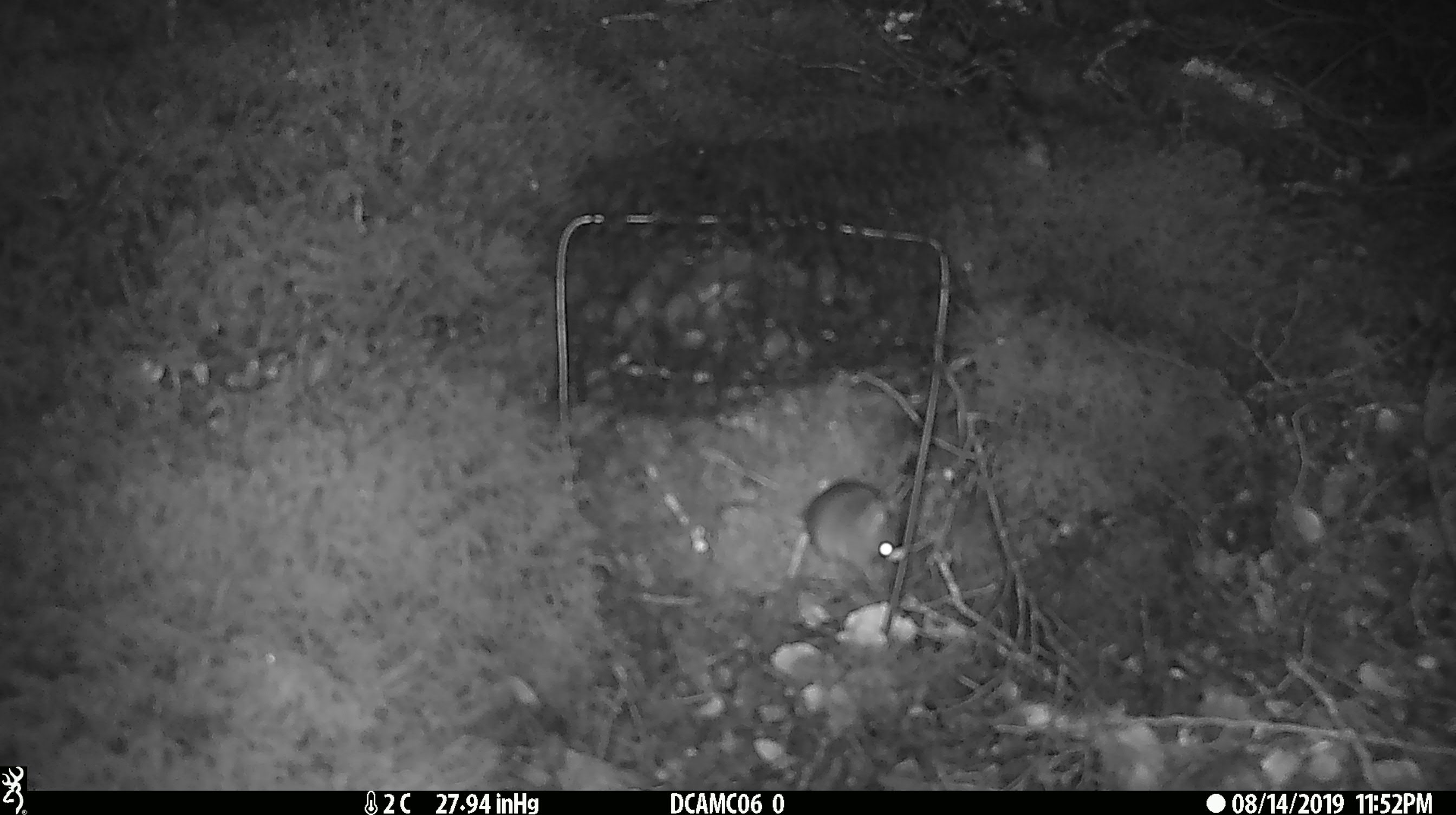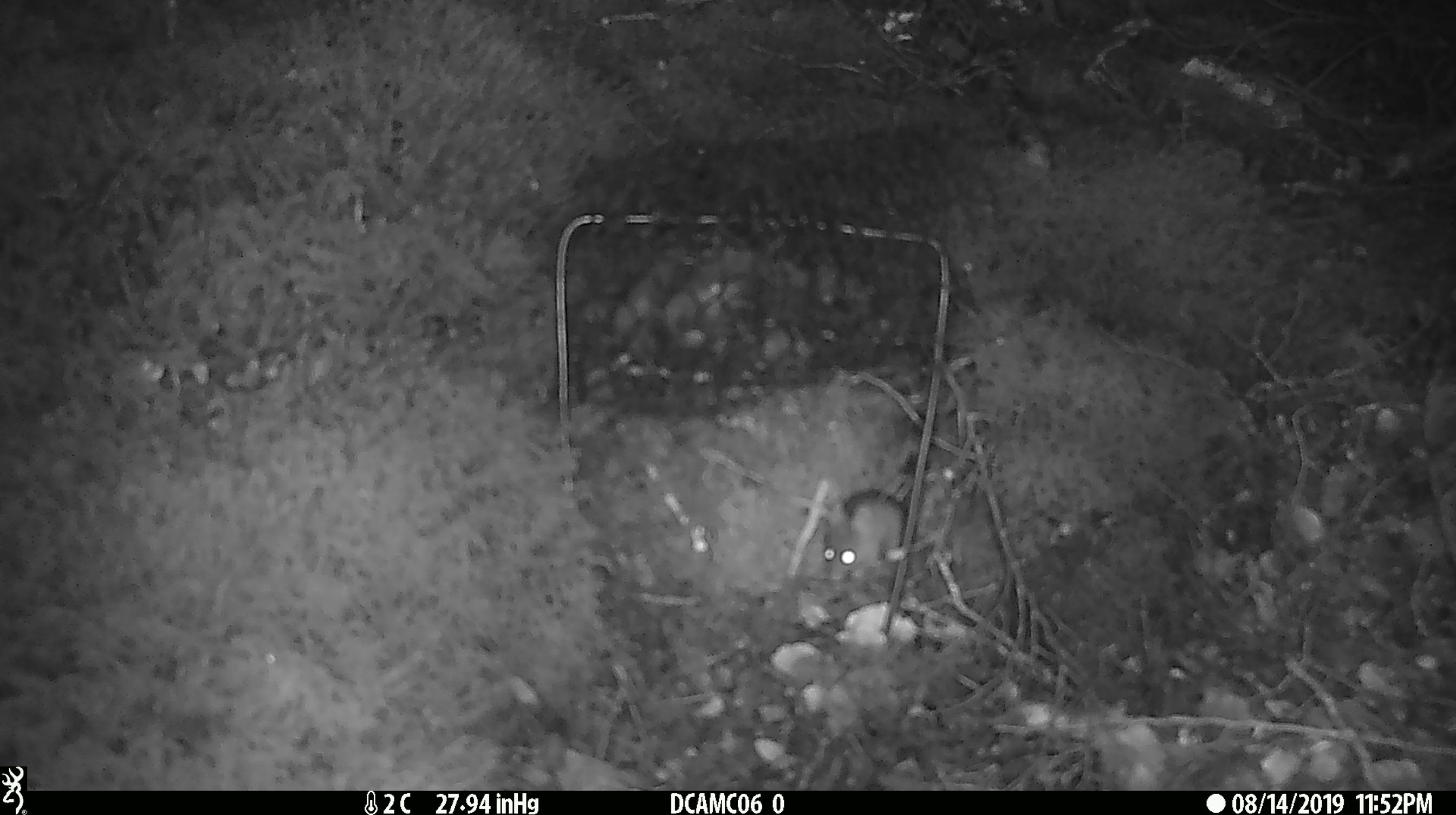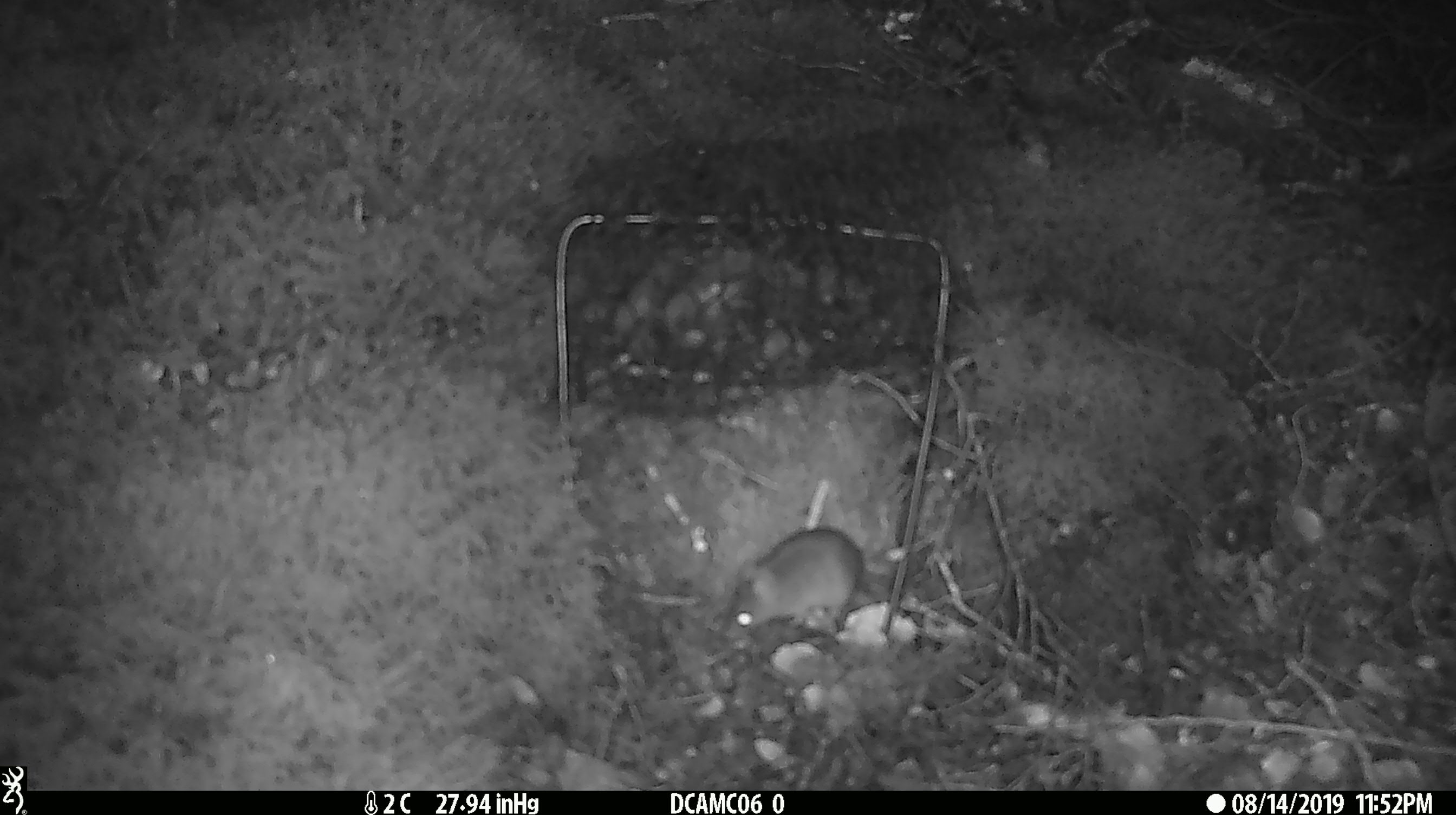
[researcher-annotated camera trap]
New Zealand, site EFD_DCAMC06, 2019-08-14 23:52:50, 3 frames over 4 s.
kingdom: Animalia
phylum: Chordata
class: Mammalia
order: Rodentia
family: Muridae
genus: Mus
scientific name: Mus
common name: mouse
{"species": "mouse (Mus)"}